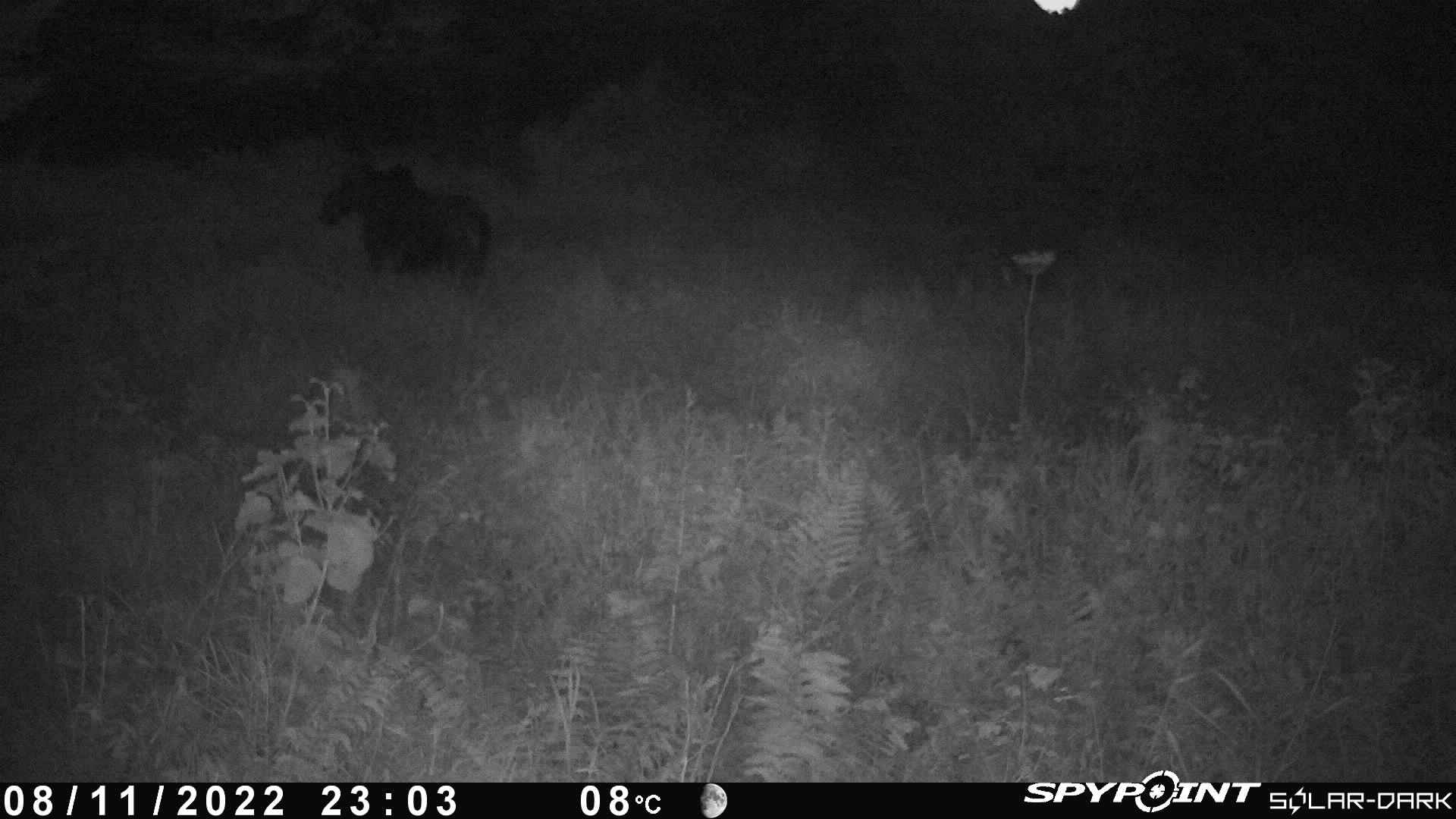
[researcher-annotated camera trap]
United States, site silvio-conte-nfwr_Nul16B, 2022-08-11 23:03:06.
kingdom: Animalia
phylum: Chordata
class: Mammalia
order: Artiodactyla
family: Cervidae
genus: Alces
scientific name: Alces alces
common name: moose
Moose (Alces alces).